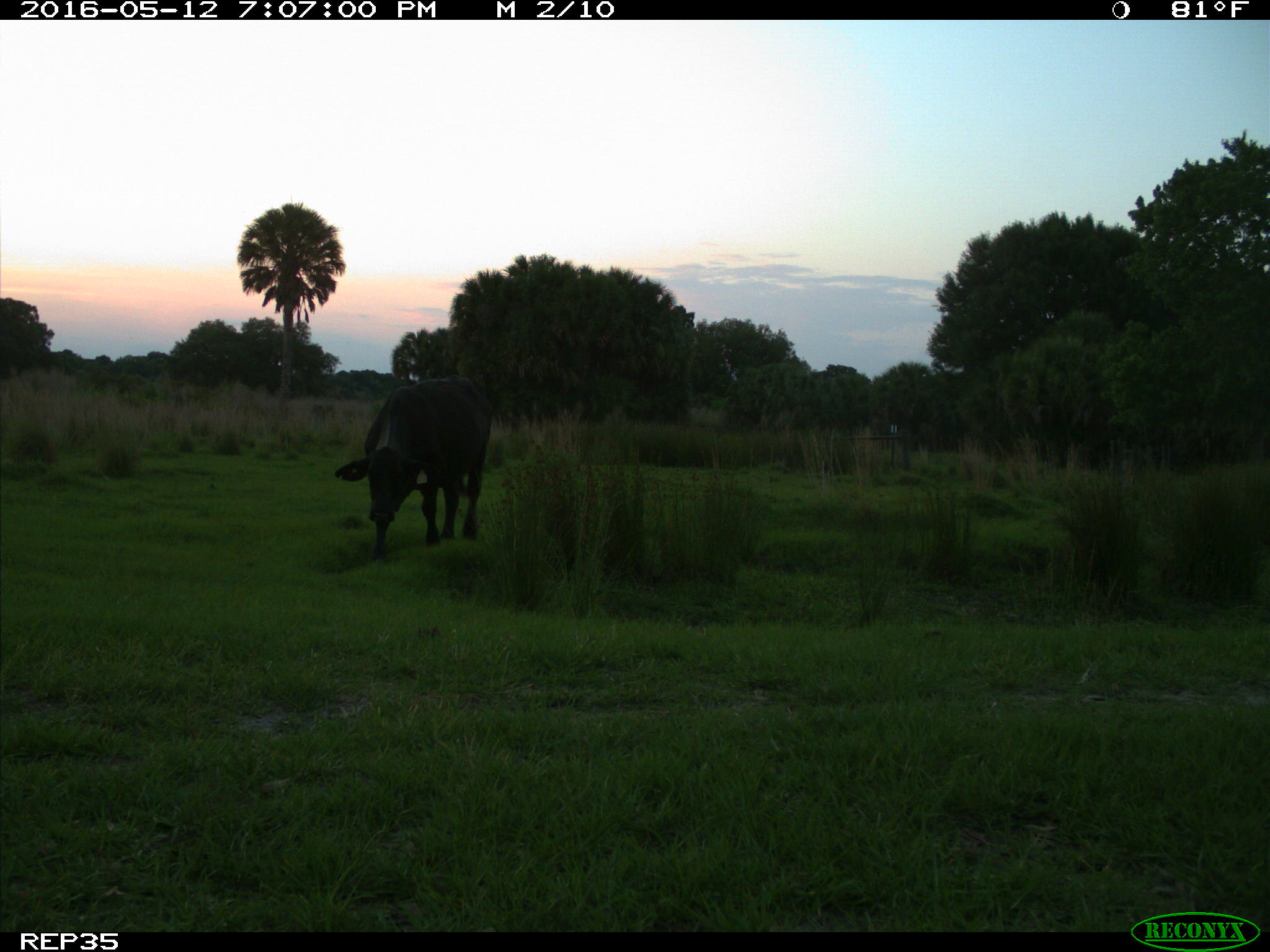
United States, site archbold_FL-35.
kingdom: Animalia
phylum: Chordata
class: Mammalia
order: Artiodactyla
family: Bovidae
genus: Bos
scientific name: Bos taurus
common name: domestic cow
Bos taurus (domestic cow).